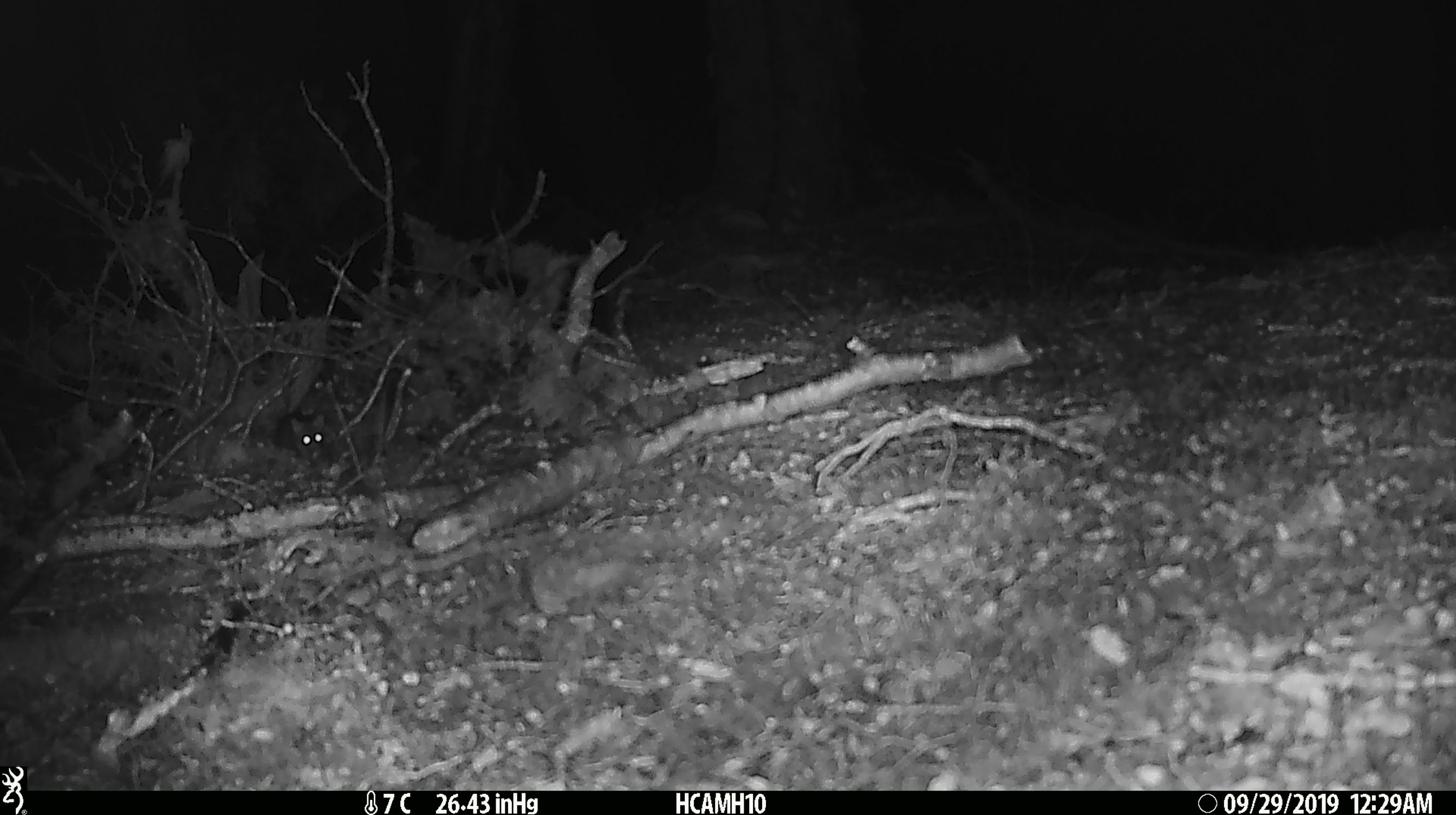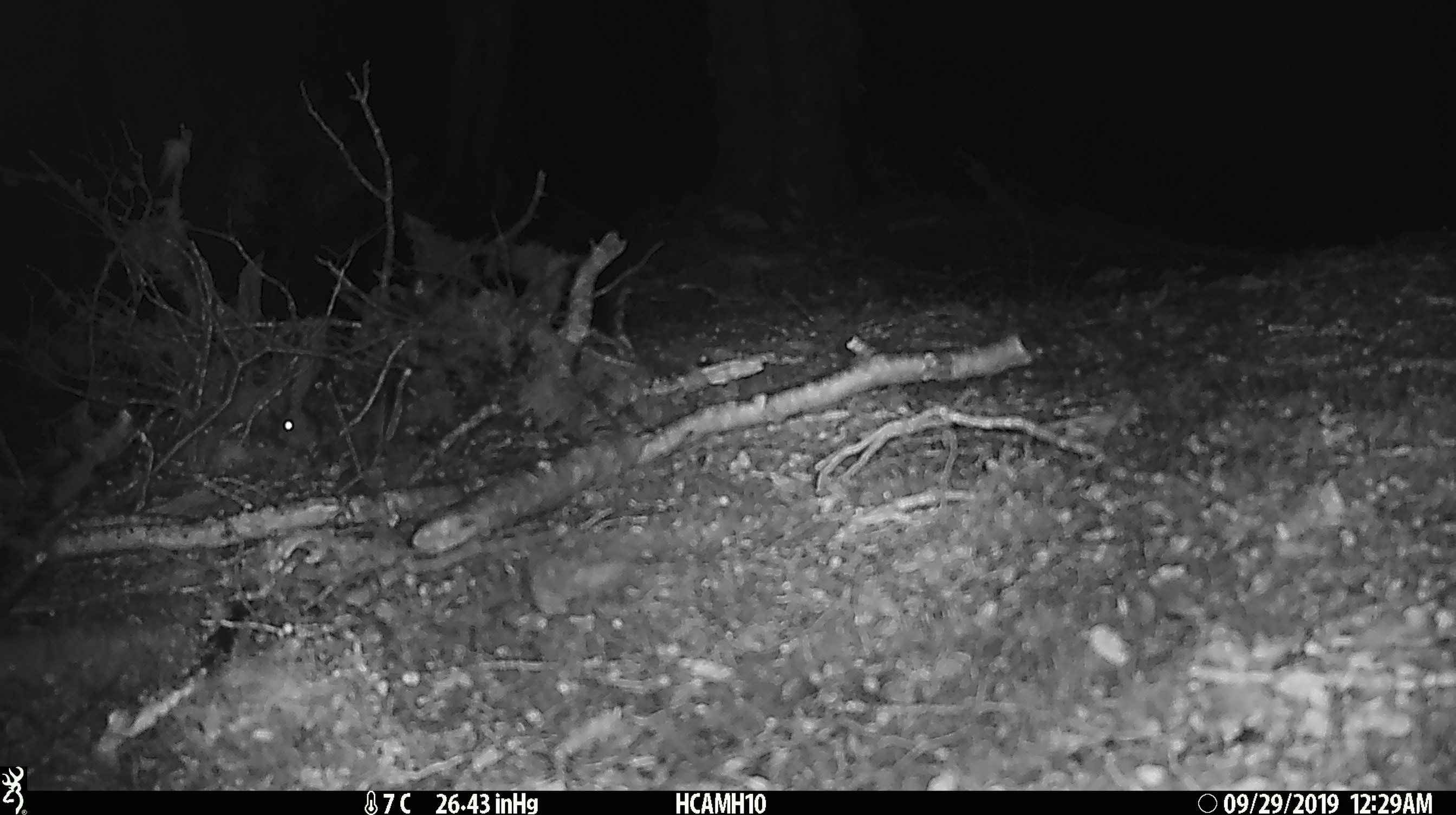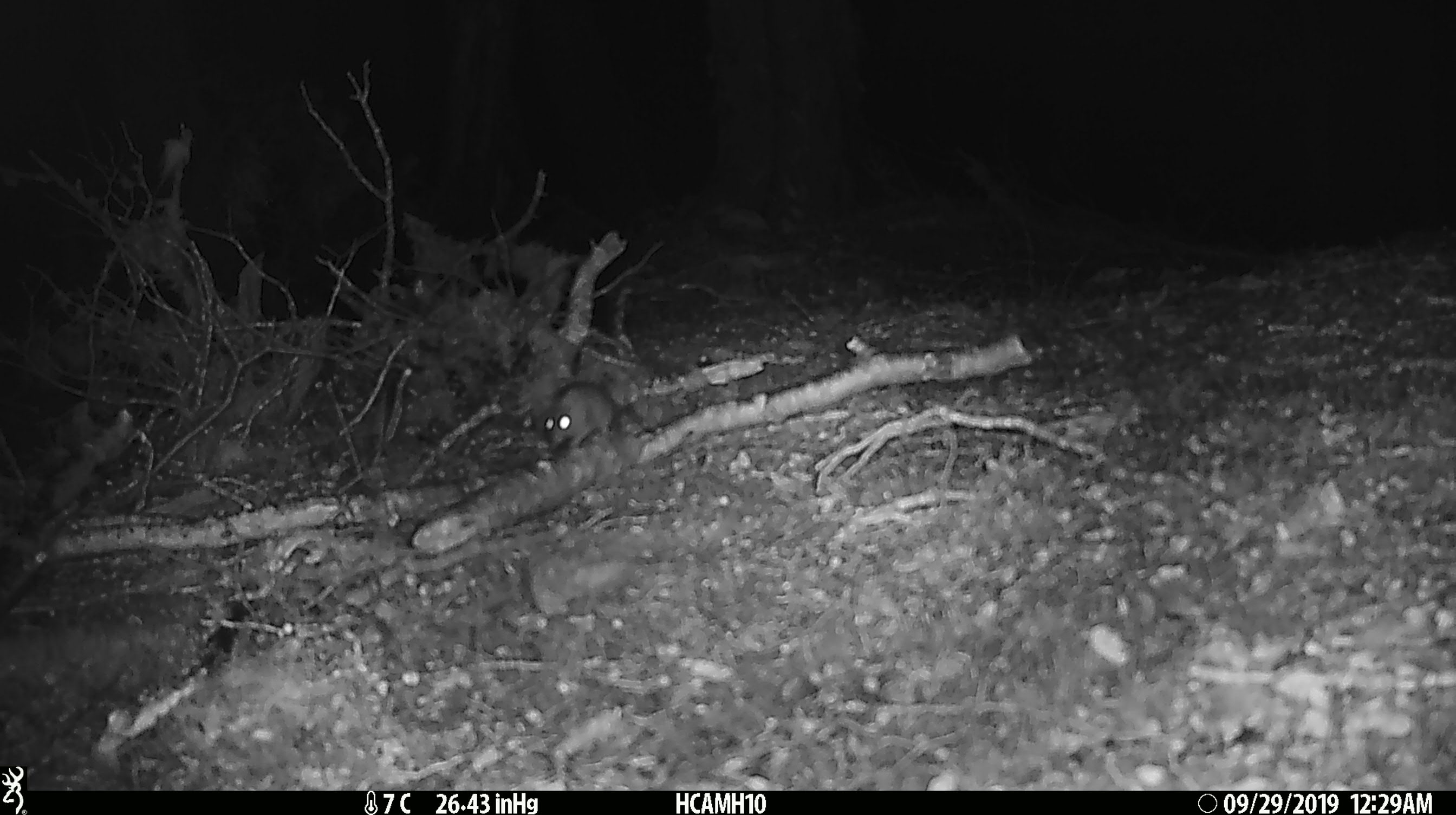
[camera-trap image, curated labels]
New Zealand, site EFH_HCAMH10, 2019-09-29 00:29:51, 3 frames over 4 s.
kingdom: Animalia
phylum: Chordata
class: Mammalia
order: Rodentia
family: Muridae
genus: Mus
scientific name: Mus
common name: mouse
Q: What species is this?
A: Mouse (Mus).